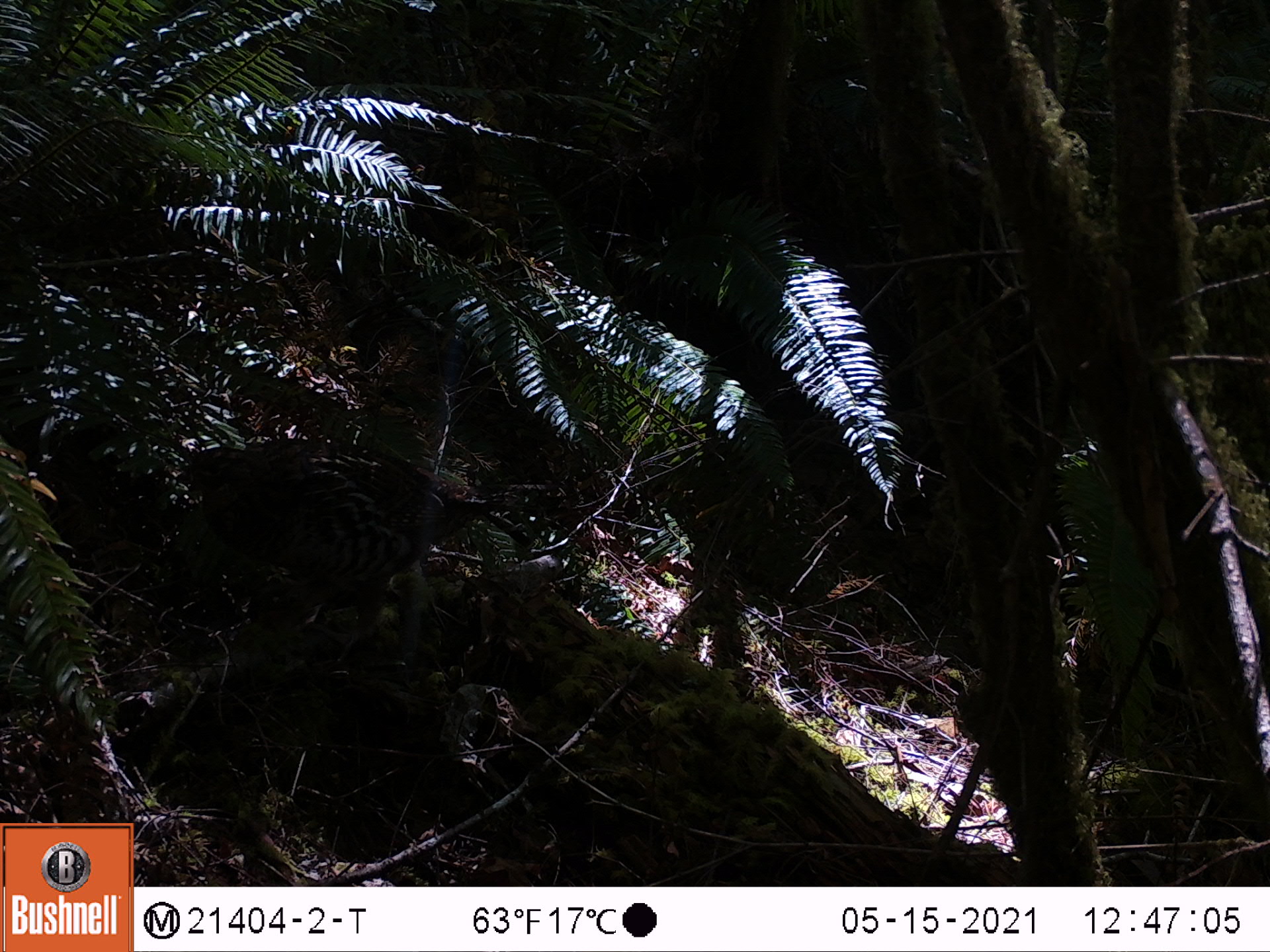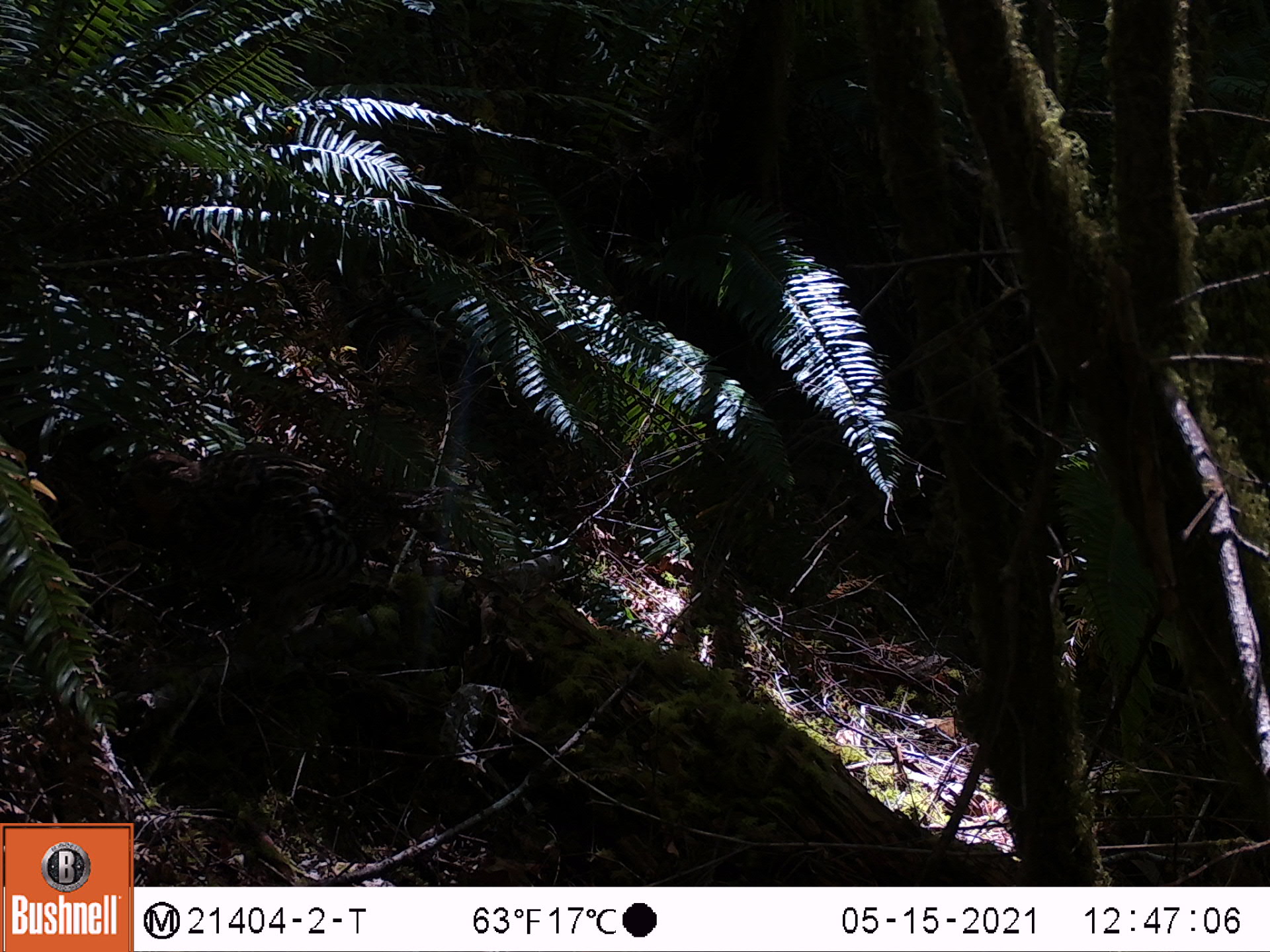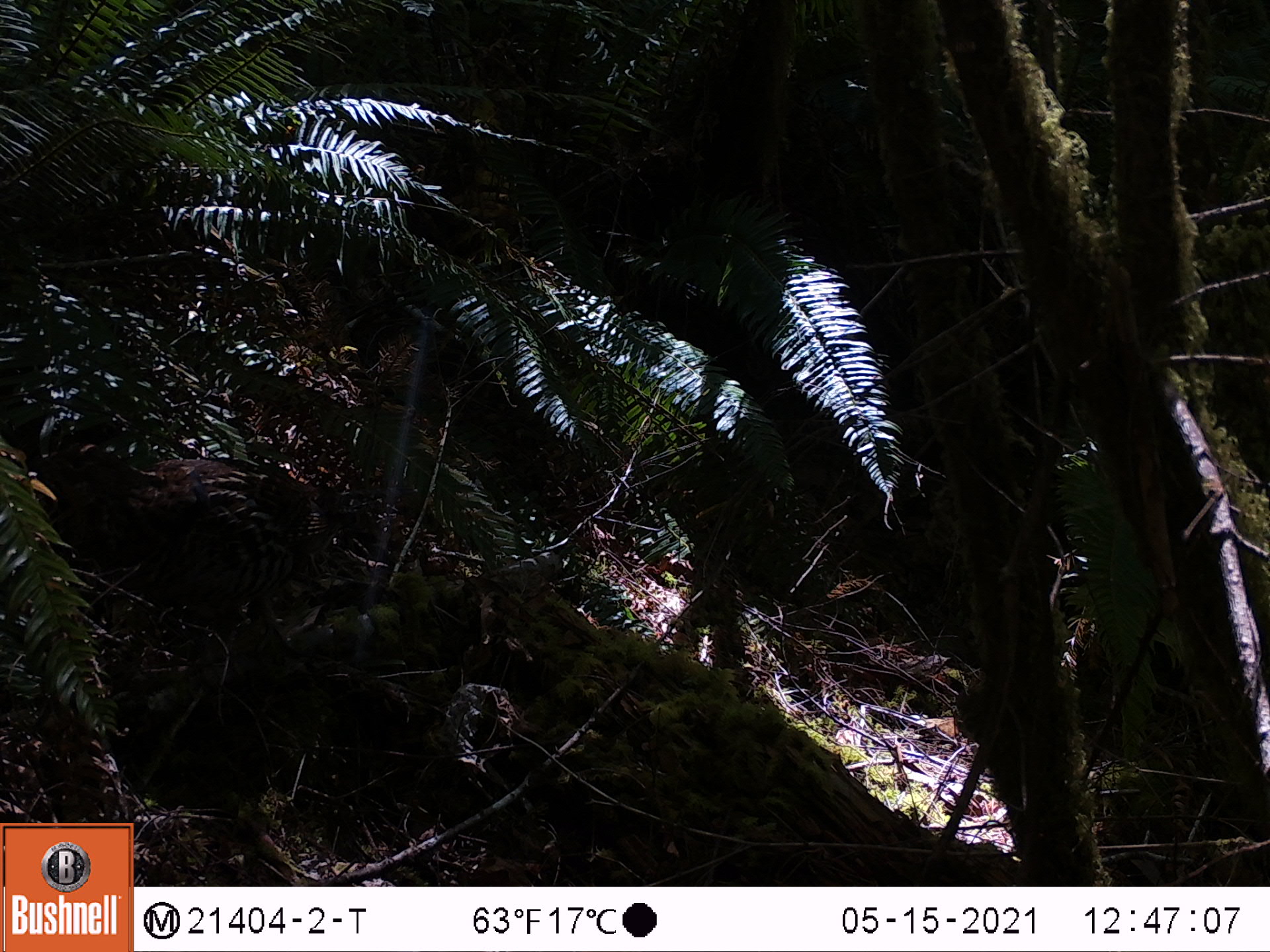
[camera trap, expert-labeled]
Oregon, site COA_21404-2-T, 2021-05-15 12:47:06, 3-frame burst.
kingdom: Animalia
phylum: Chordata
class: Aves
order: Galliformes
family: Phasianidae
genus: Bonasa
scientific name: Bonasa umbellus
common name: ruffed grouse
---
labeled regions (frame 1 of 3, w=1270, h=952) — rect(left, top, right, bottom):
ruffed grouse: rect(174, 426, 531, 617)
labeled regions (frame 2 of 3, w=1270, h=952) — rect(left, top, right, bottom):
ruffed grouse: rect(145, 436, 456, 623)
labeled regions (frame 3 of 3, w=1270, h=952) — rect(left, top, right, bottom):
ruffed grouse: rect(18, 401, 386, 647)